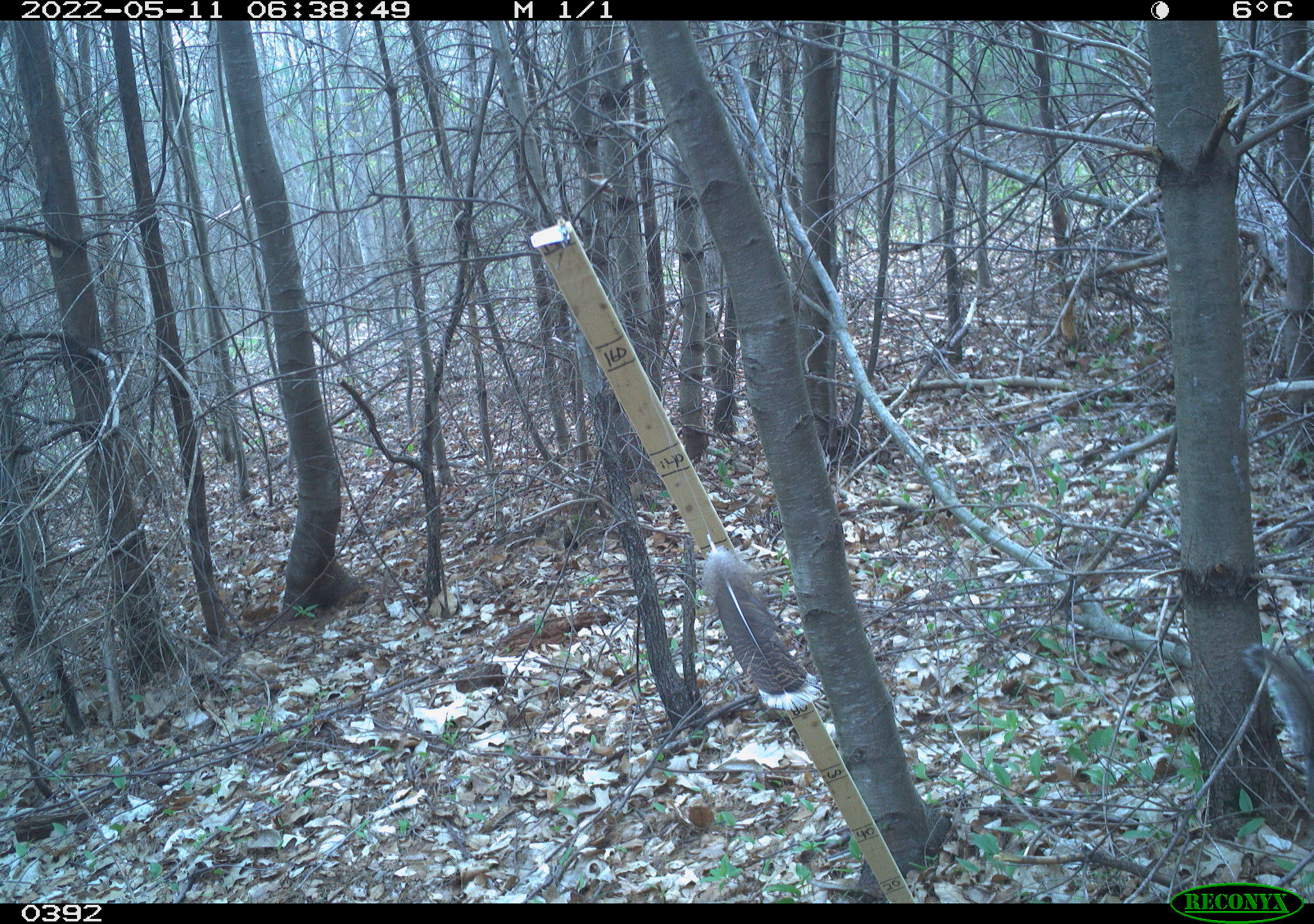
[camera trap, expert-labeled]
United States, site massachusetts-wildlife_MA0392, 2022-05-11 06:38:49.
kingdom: Animalia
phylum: Chordata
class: Mammalia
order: Rodentia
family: Sciuridae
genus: Sciurus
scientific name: Sciurus carolinensis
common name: gray squirrel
Gray squirrel (Sciurus carolinensis).